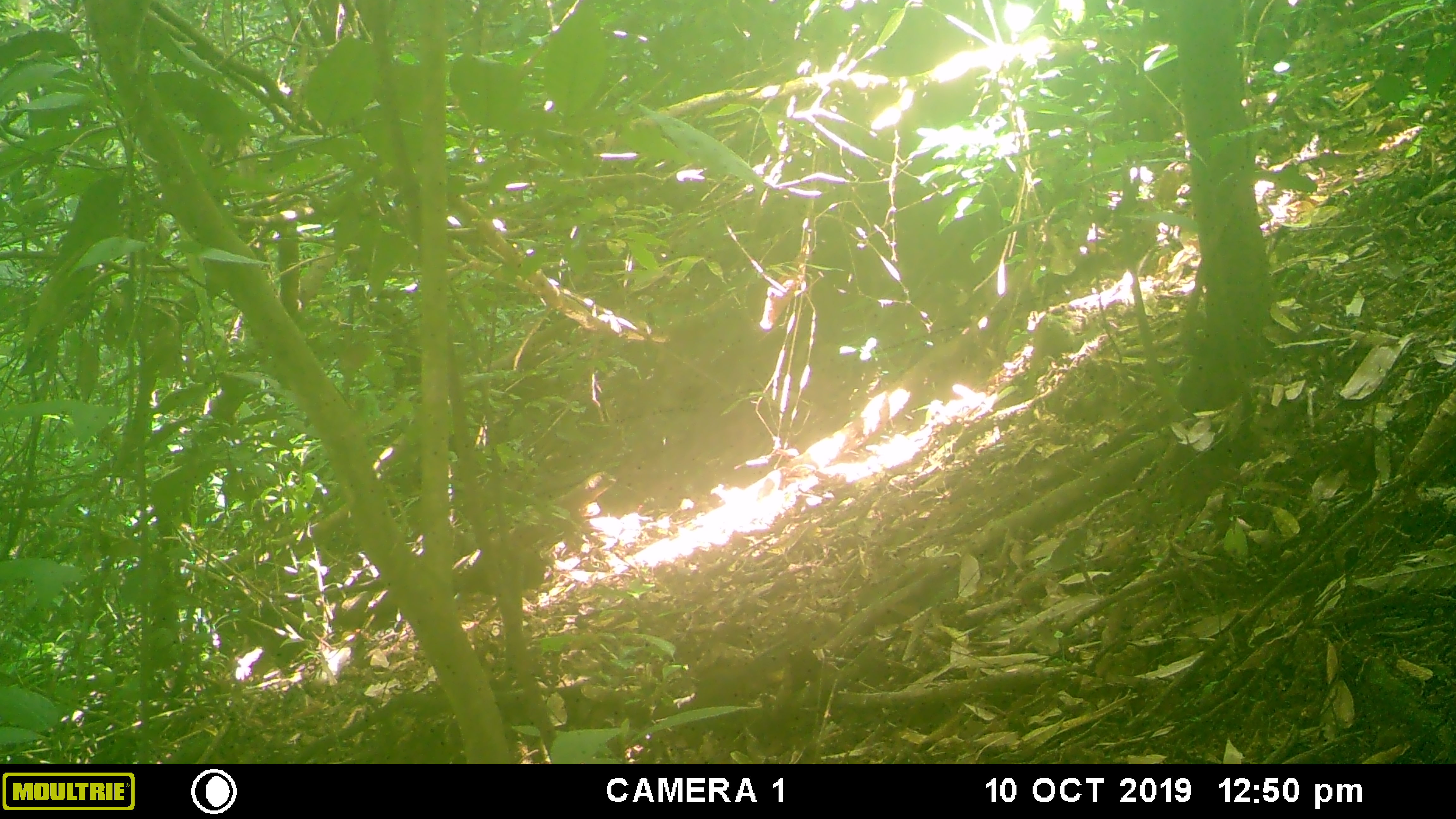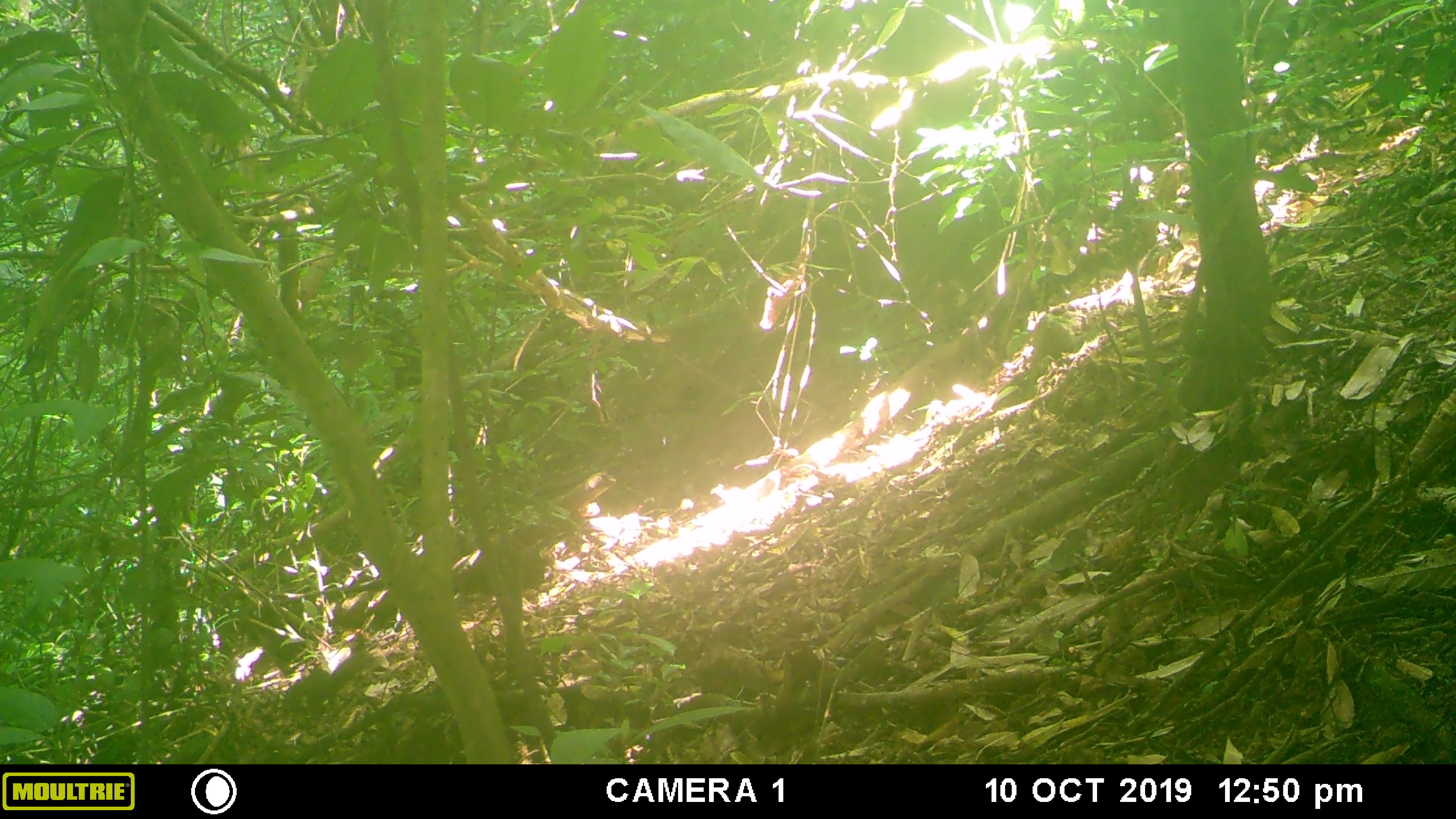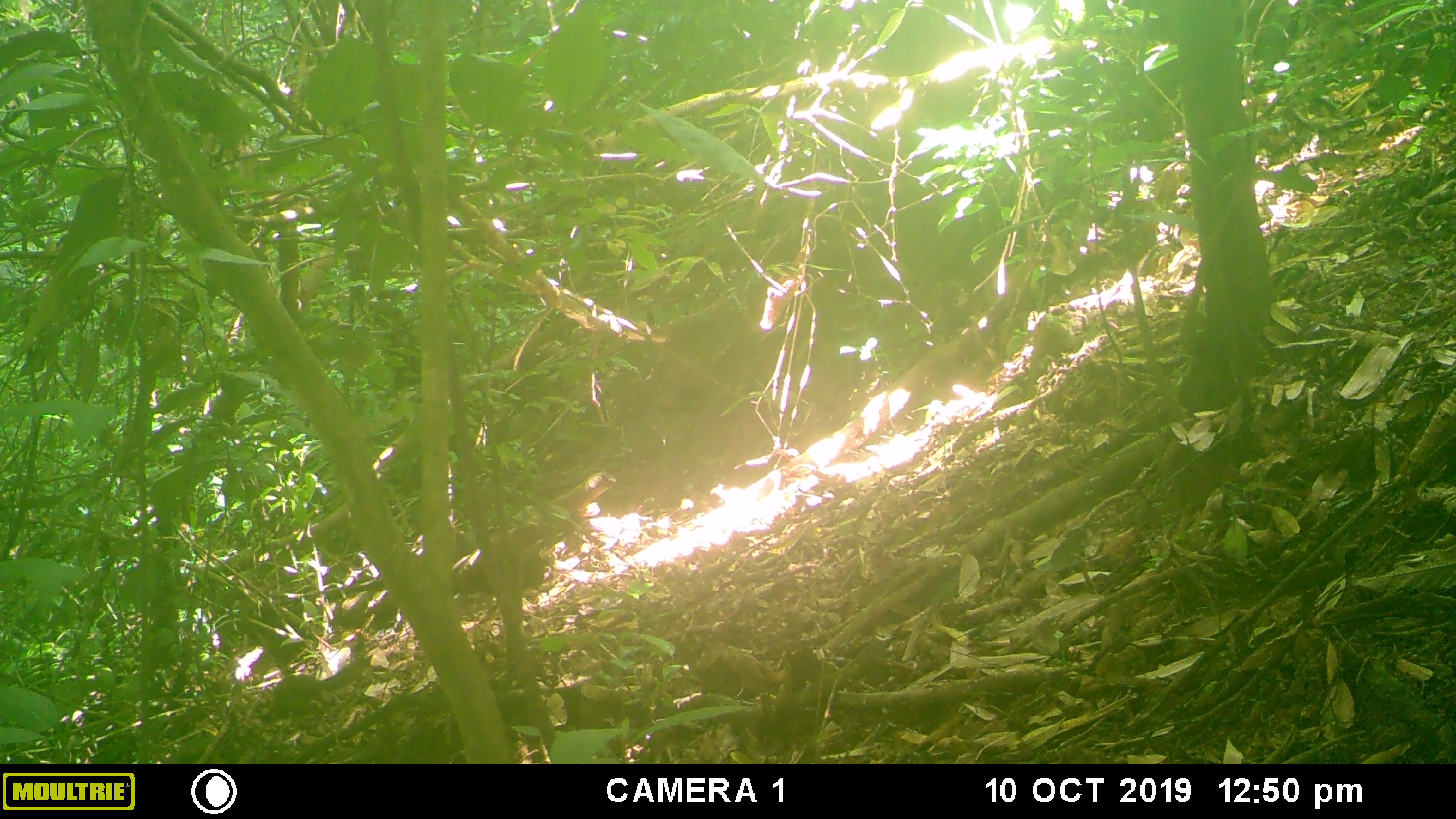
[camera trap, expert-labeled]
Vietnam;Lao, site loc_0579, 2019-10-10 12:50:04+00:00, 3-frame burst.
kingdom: Animalia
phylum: Chordata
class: Mammalia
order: Rodentia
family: Sciuridae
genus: Sciurus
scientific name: Sciurus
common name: squirrel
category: unidentified squirrel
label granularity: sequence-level